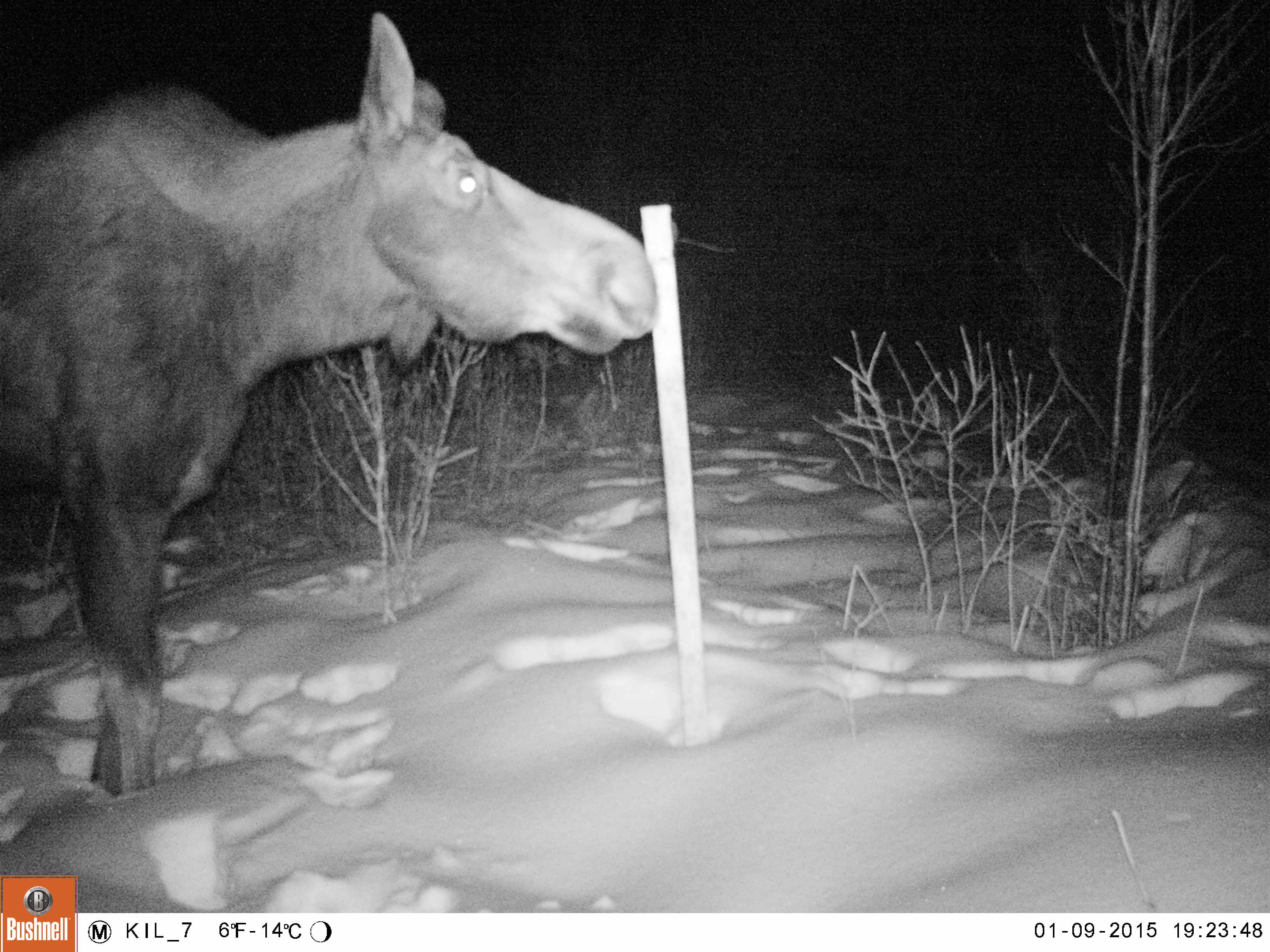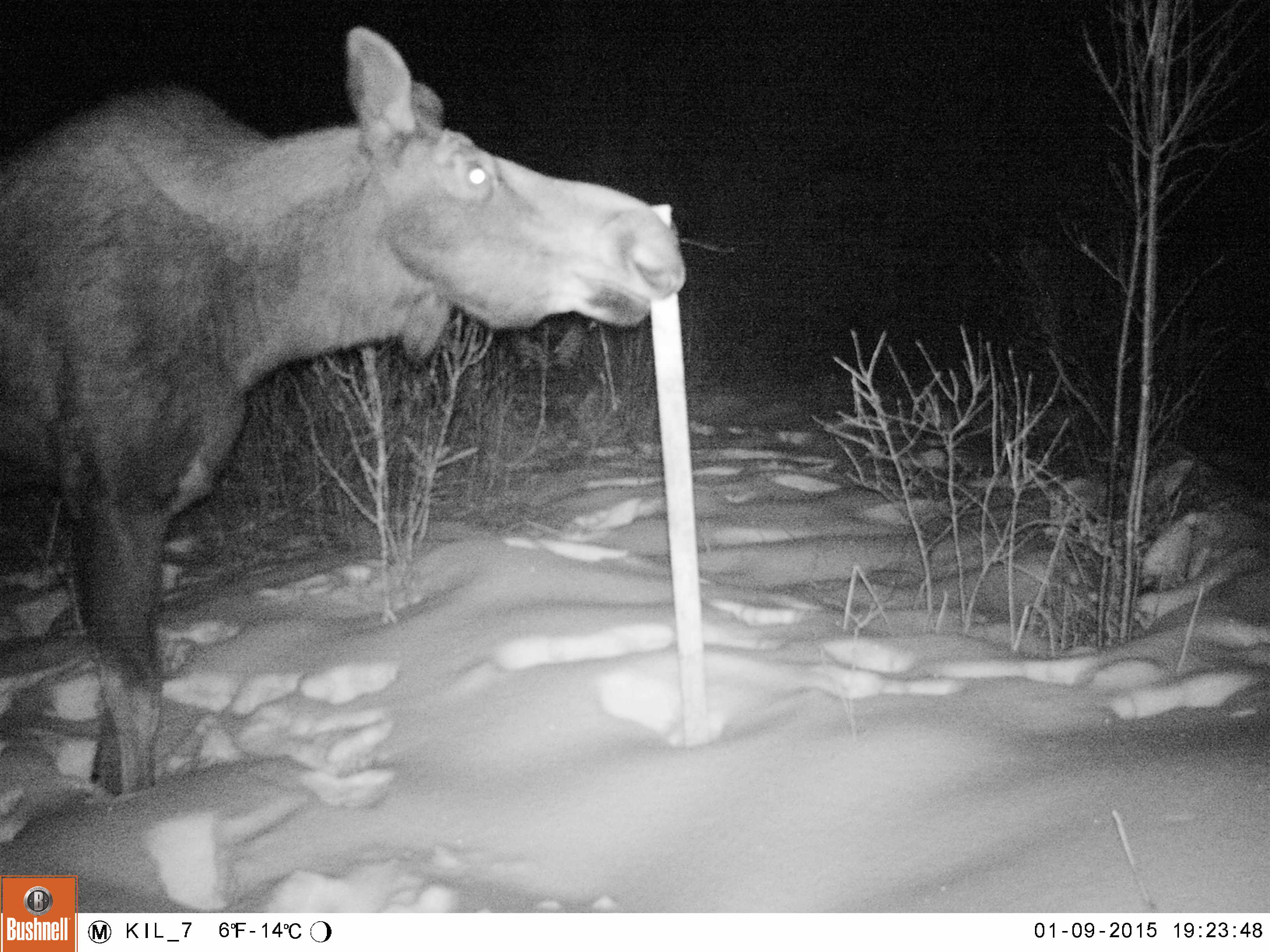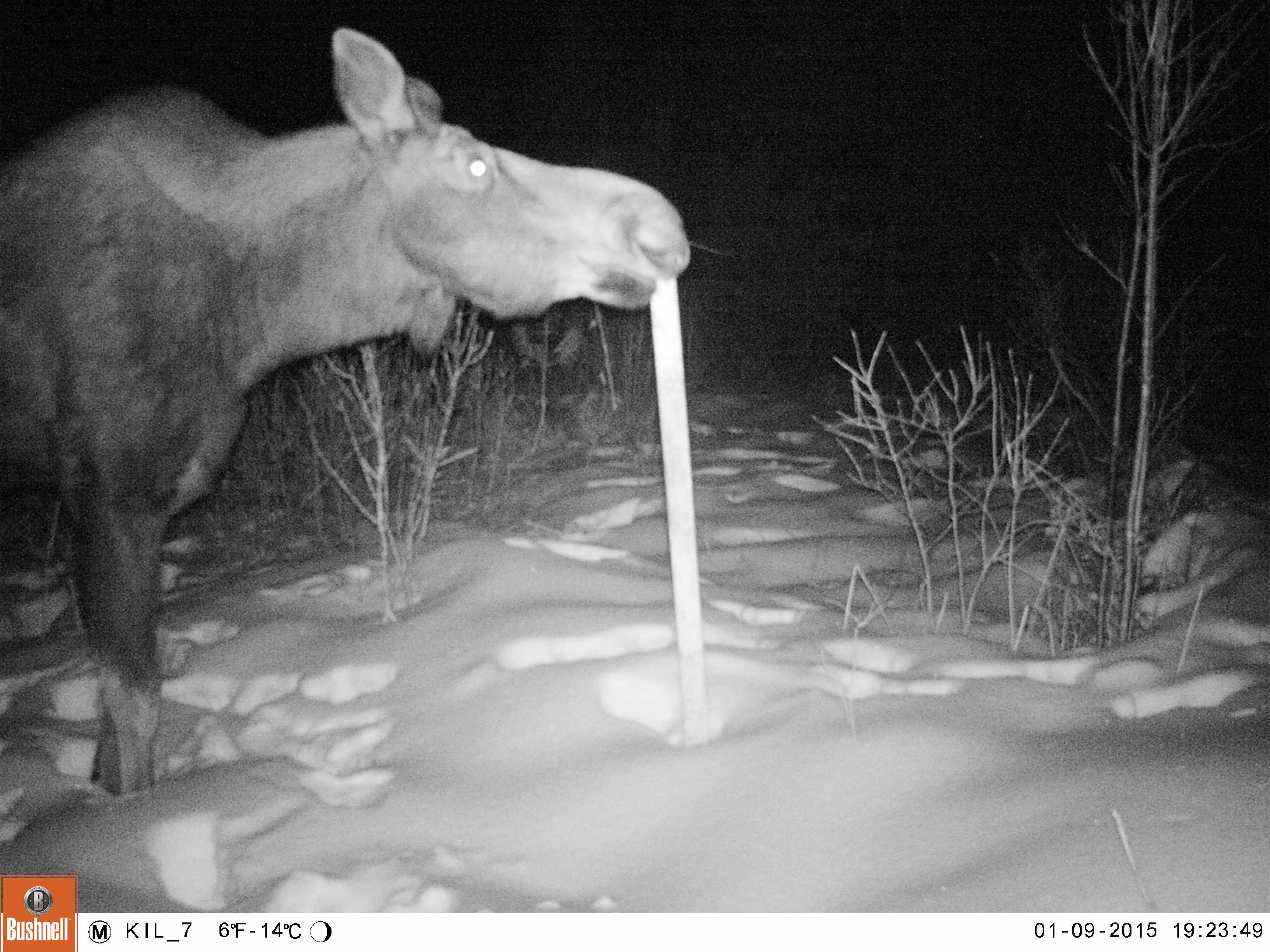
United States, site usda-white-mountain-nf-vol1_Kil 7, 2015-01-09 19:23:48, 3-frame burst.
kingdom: Animalia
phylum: Chordata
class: Mammalia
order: Artiodactyla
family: Cervidae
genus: Alces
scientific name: Alces alces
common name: moose